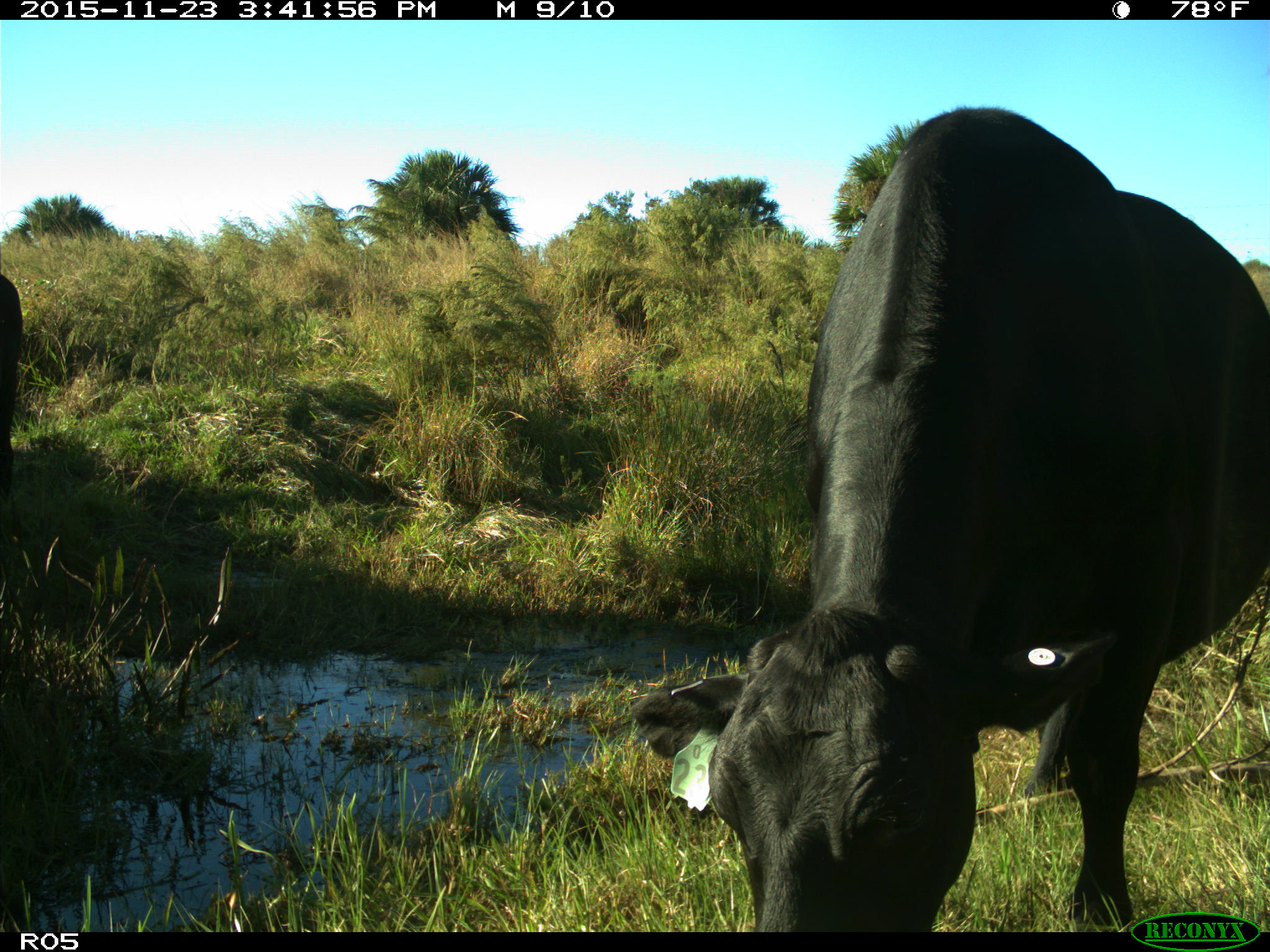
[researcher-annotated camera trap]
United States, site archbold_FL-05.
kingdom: Animalia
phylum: Chordata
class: Mammalia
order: Artiodactyla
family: Bovidae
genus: Bos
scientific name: Bos taurus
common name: domestic cow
Bos taurus (domestic cow).